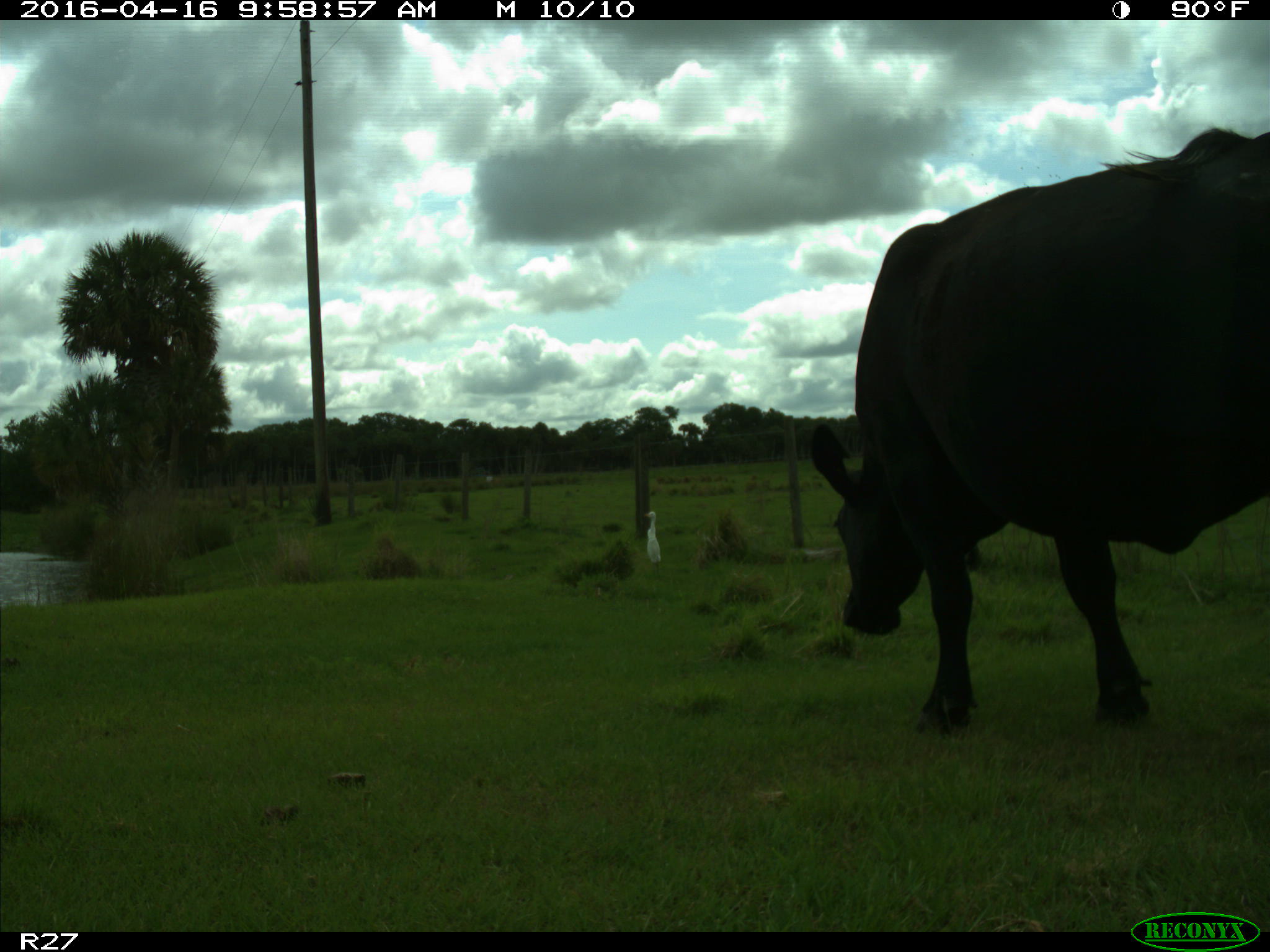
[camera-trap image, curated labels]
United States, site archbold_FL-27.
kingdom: Animalia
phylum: Chordata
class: Mammalia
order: Artiodactyla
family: Bovidae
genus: Bos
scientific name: Bos taurus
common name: domestic cow